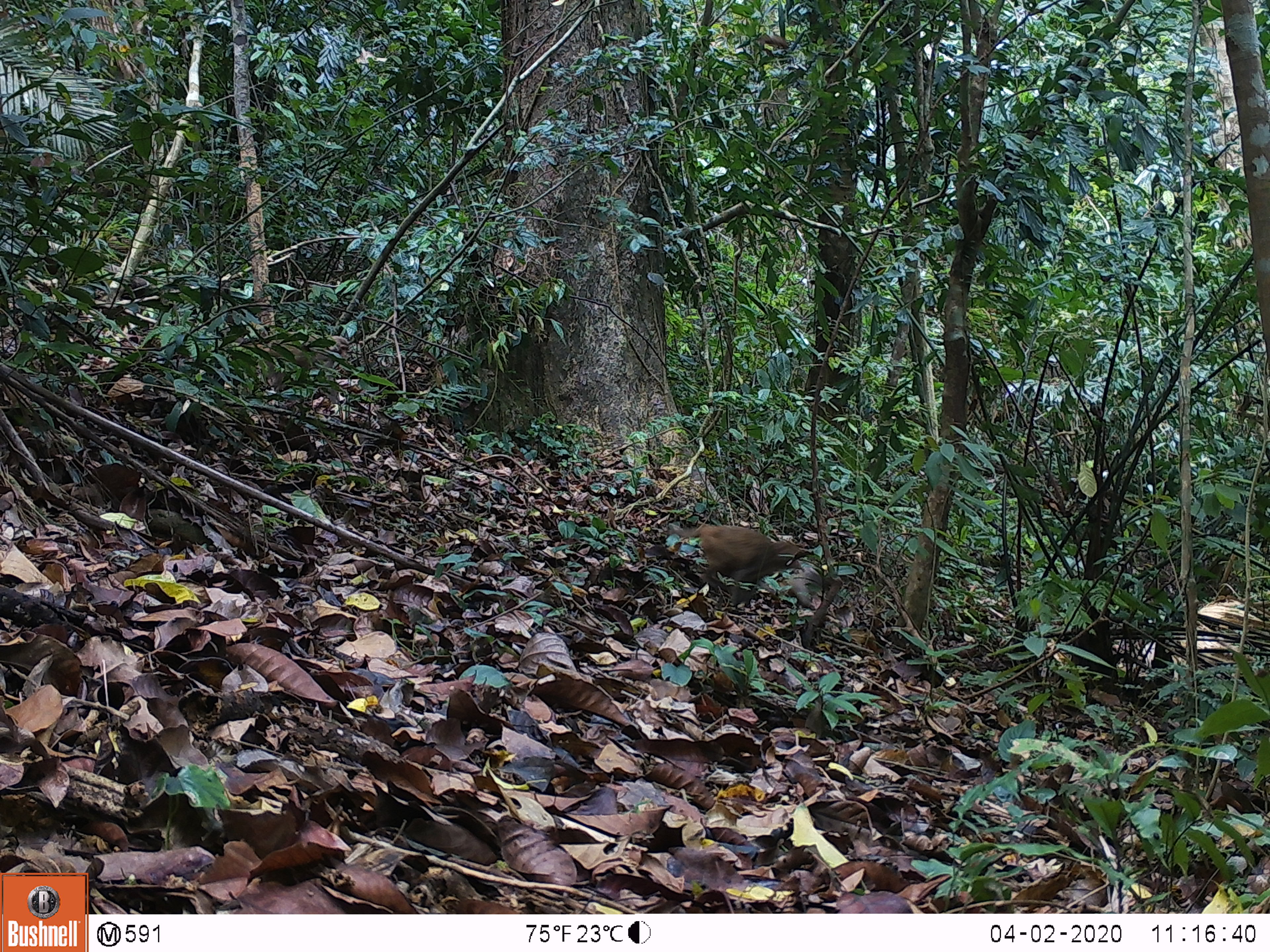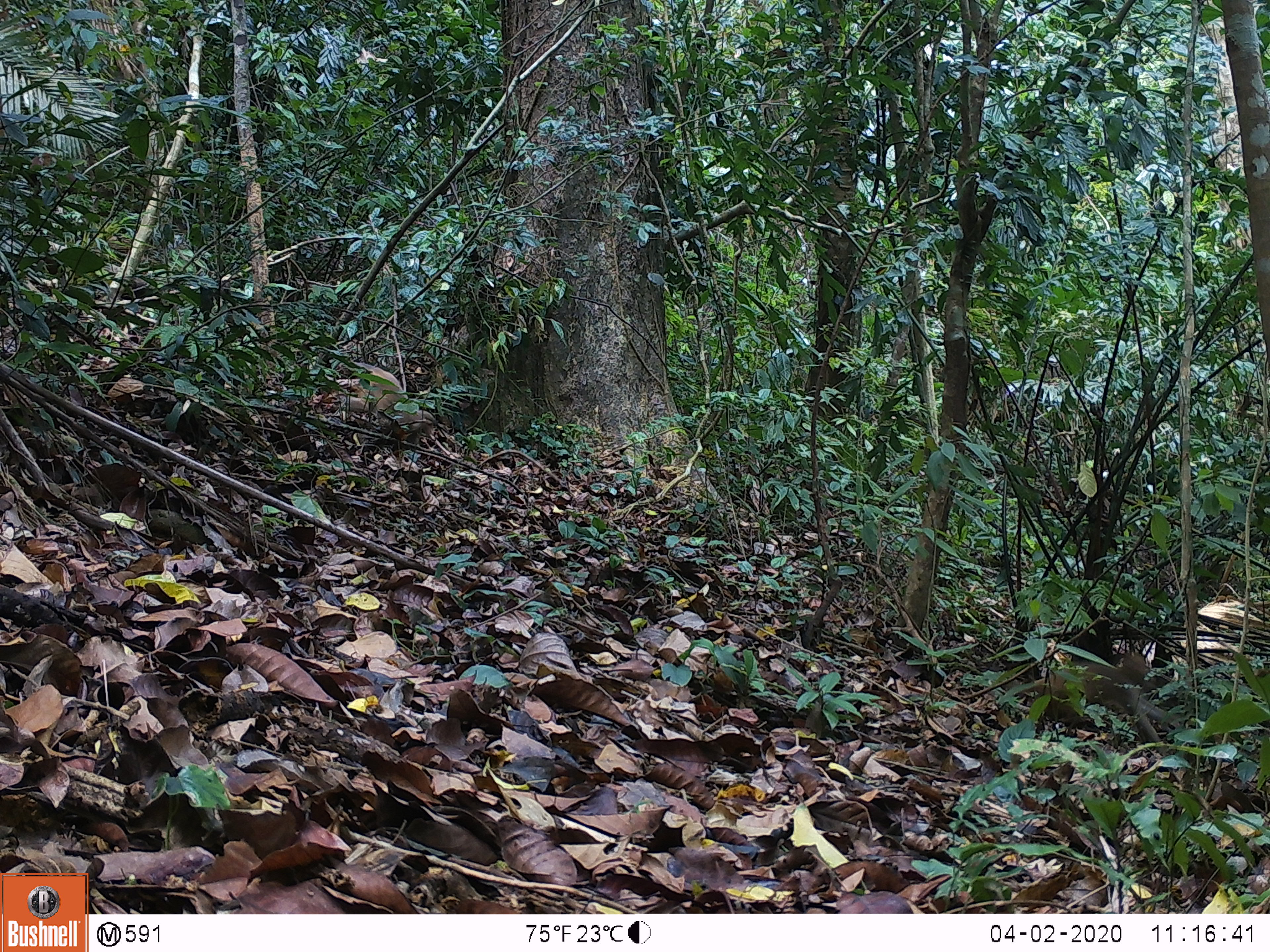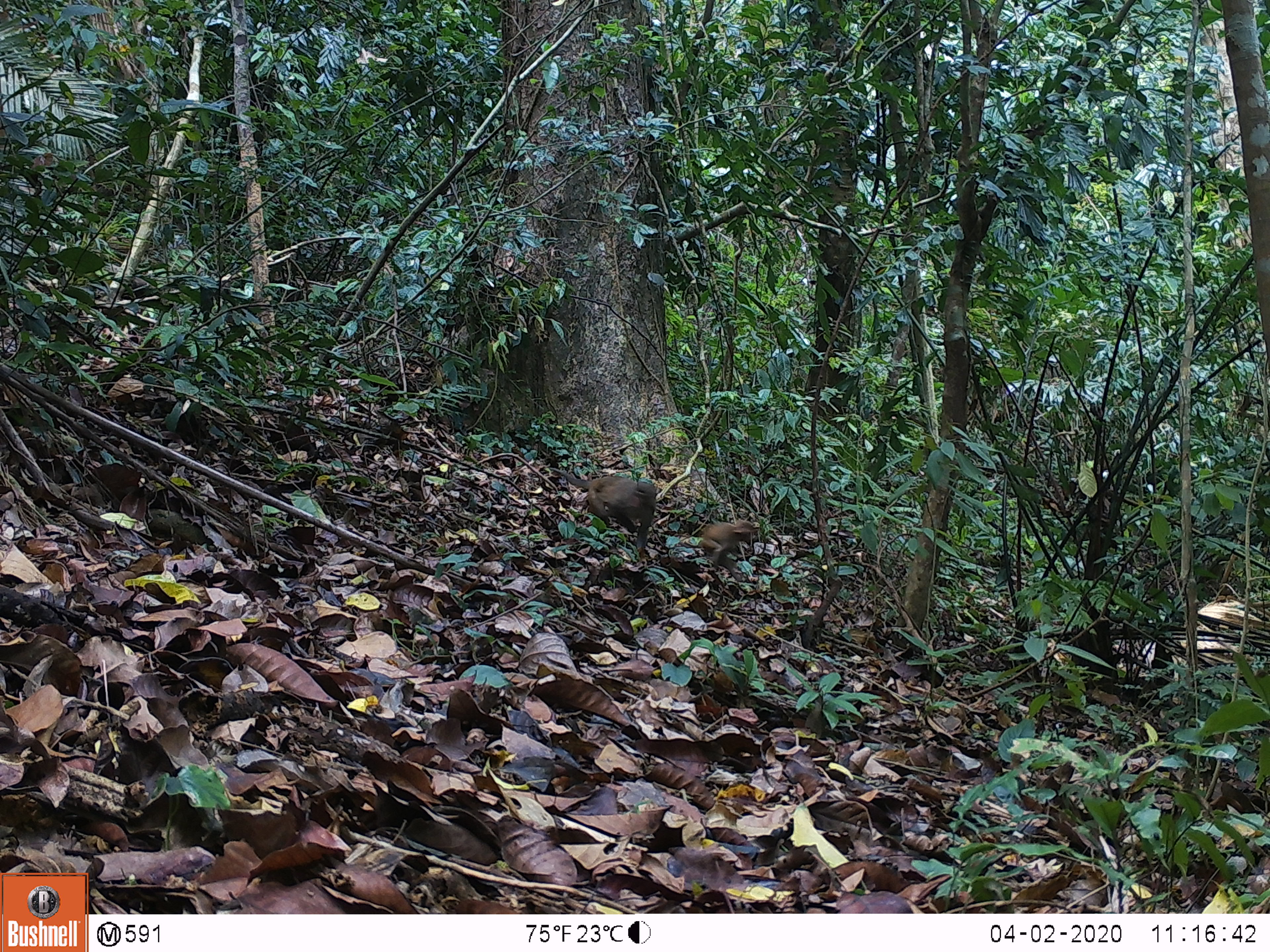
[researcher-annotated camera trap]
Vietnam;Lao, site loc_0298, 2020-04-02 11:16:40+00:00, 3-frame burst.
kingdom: Animalia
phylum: Chordata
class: Mammalia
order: Primates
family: Cercopithecidae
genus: Macaca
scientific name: Macaca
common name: macaques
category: assam or rhesus macaque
Assam or rhesus macaque (macaques) (Macaca). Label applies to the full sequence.